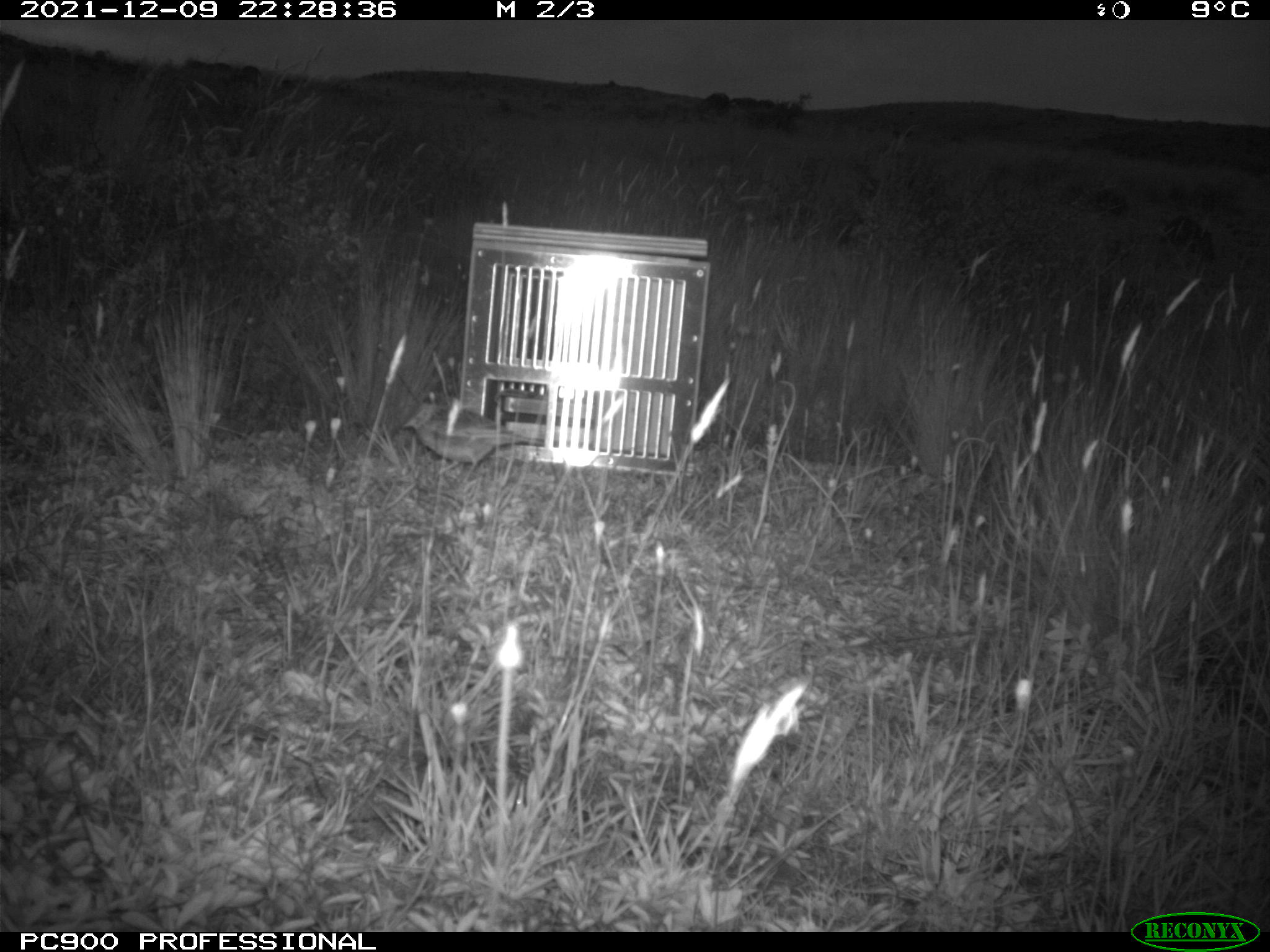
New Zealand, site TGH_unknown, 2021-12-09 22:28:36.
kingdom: Animalia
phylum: Chordata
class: Aves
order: Passeriformes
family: Motacillidae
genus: Anthus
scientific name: Anthus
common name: pipit